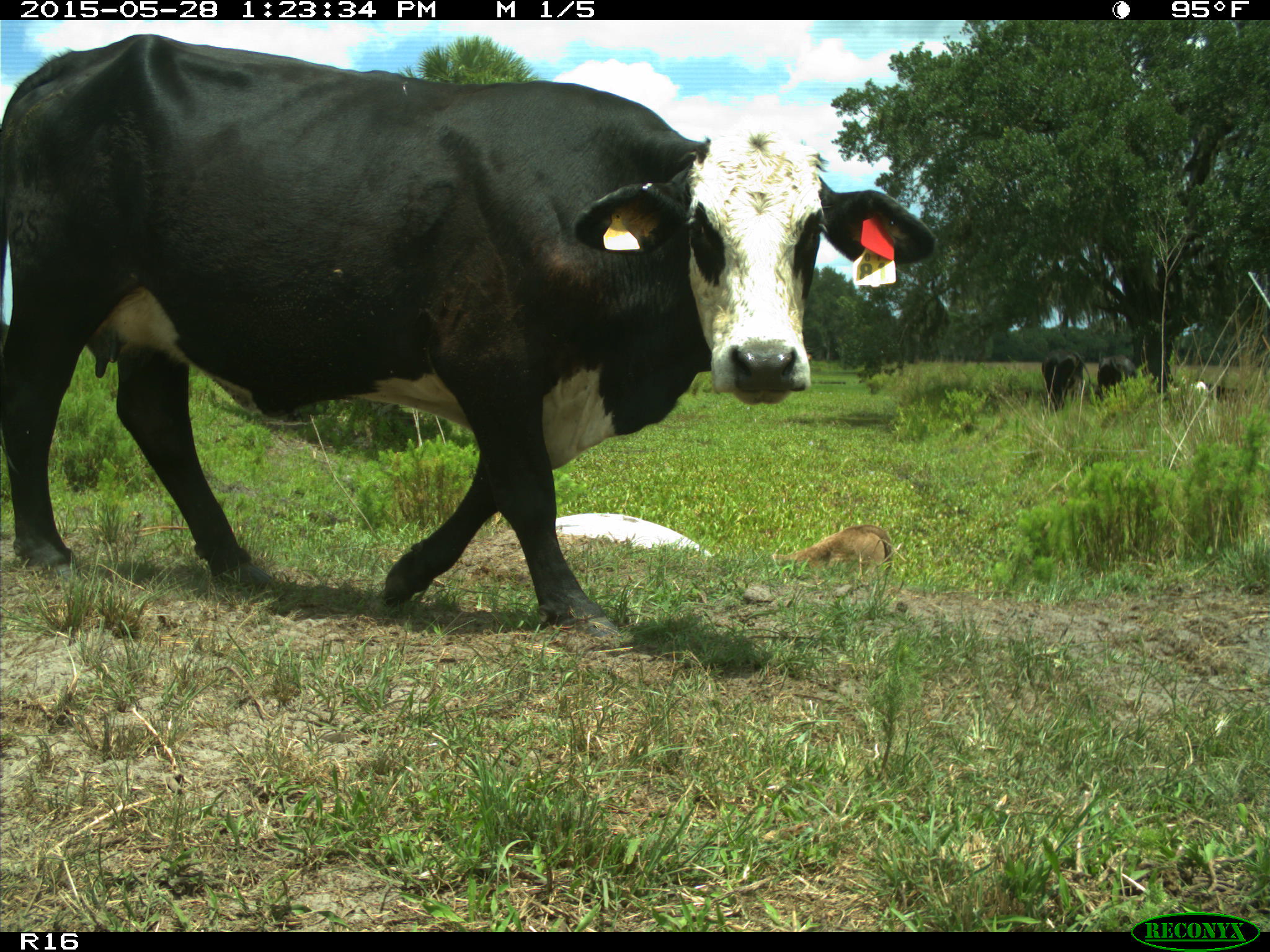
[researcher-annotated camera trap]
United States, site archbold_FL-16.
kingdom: Animalia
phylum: Chordata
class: Mammalia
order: Artiodactyla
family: Bovidae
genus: Bos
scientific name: Bos taurus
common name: domestic cow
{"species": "Bos taurus (domestic cow)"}